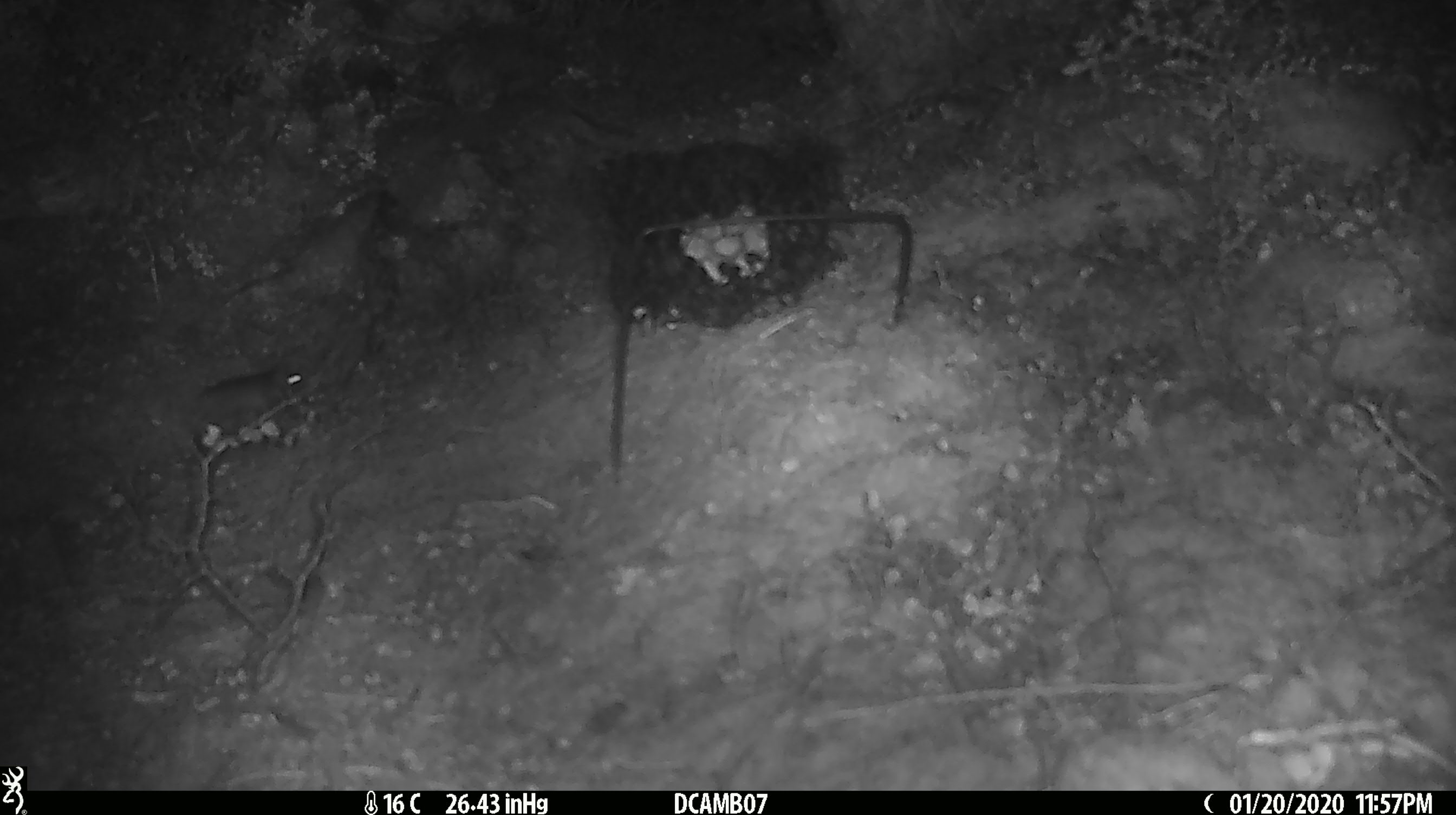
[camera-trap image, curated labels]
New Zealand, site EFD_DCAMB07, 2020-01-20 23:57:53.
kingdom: Animalia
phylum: Chordata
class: Mammalia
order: Rodentia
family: Muridae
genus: Mus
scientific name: Mus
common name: mouse